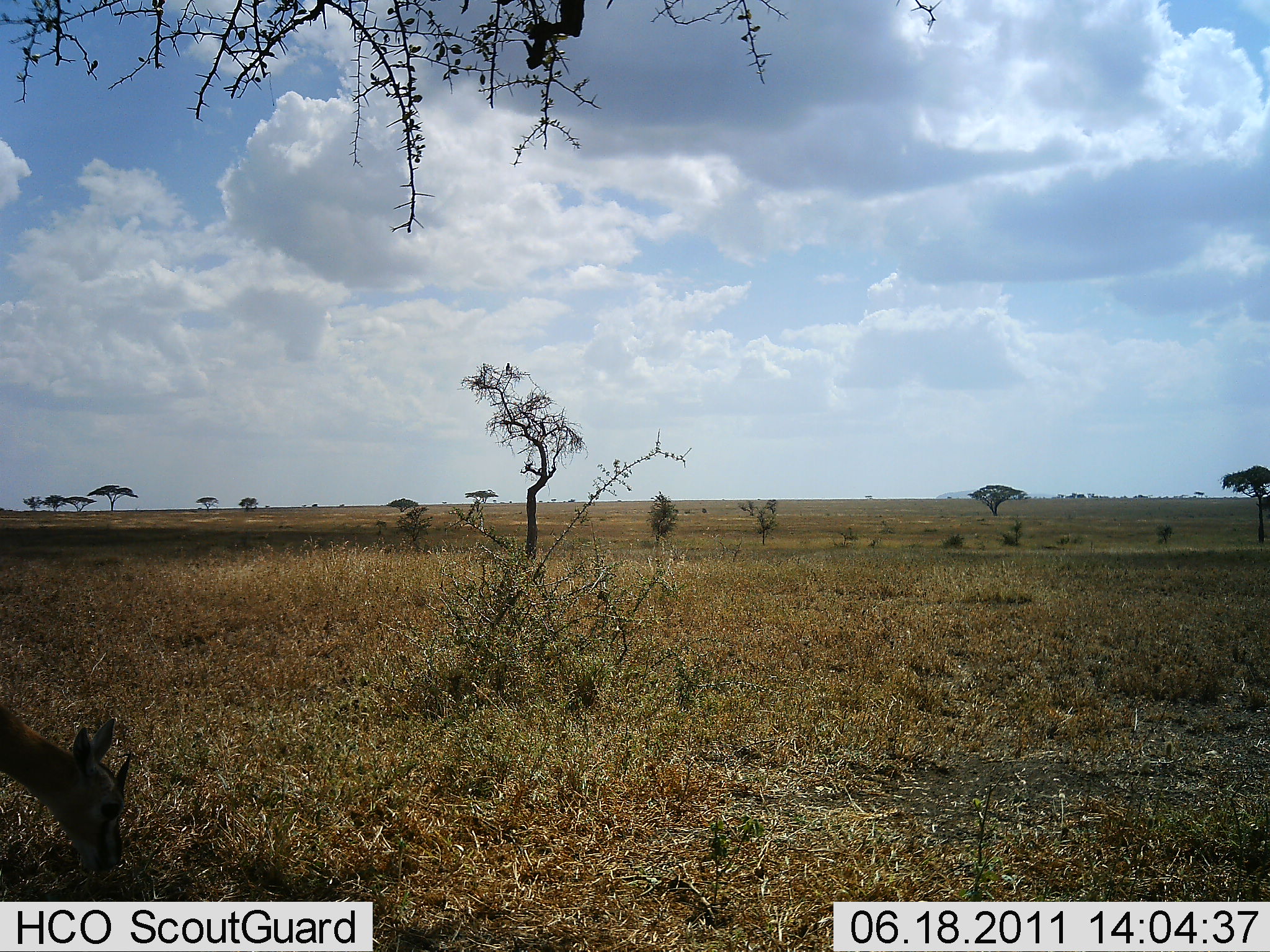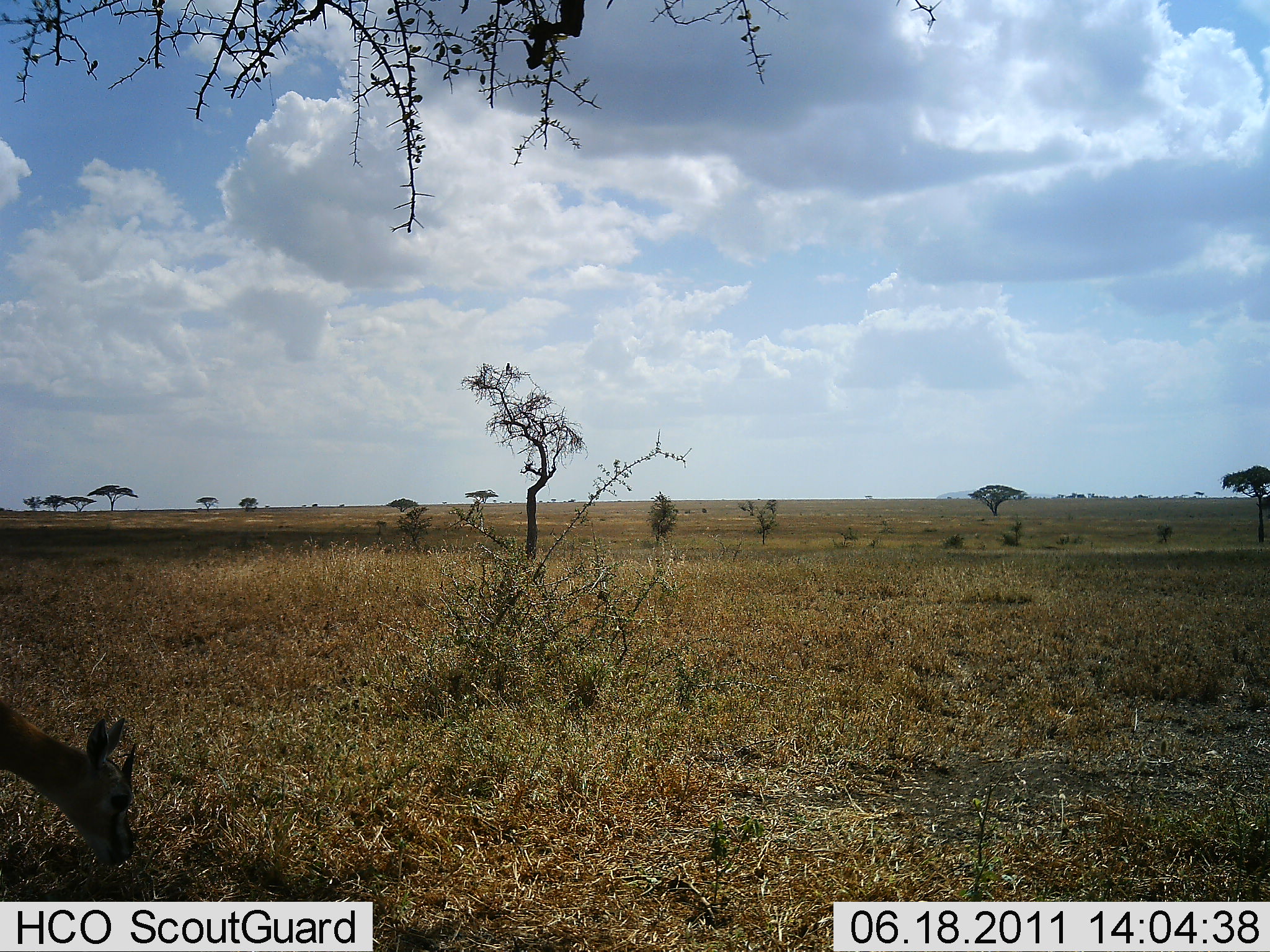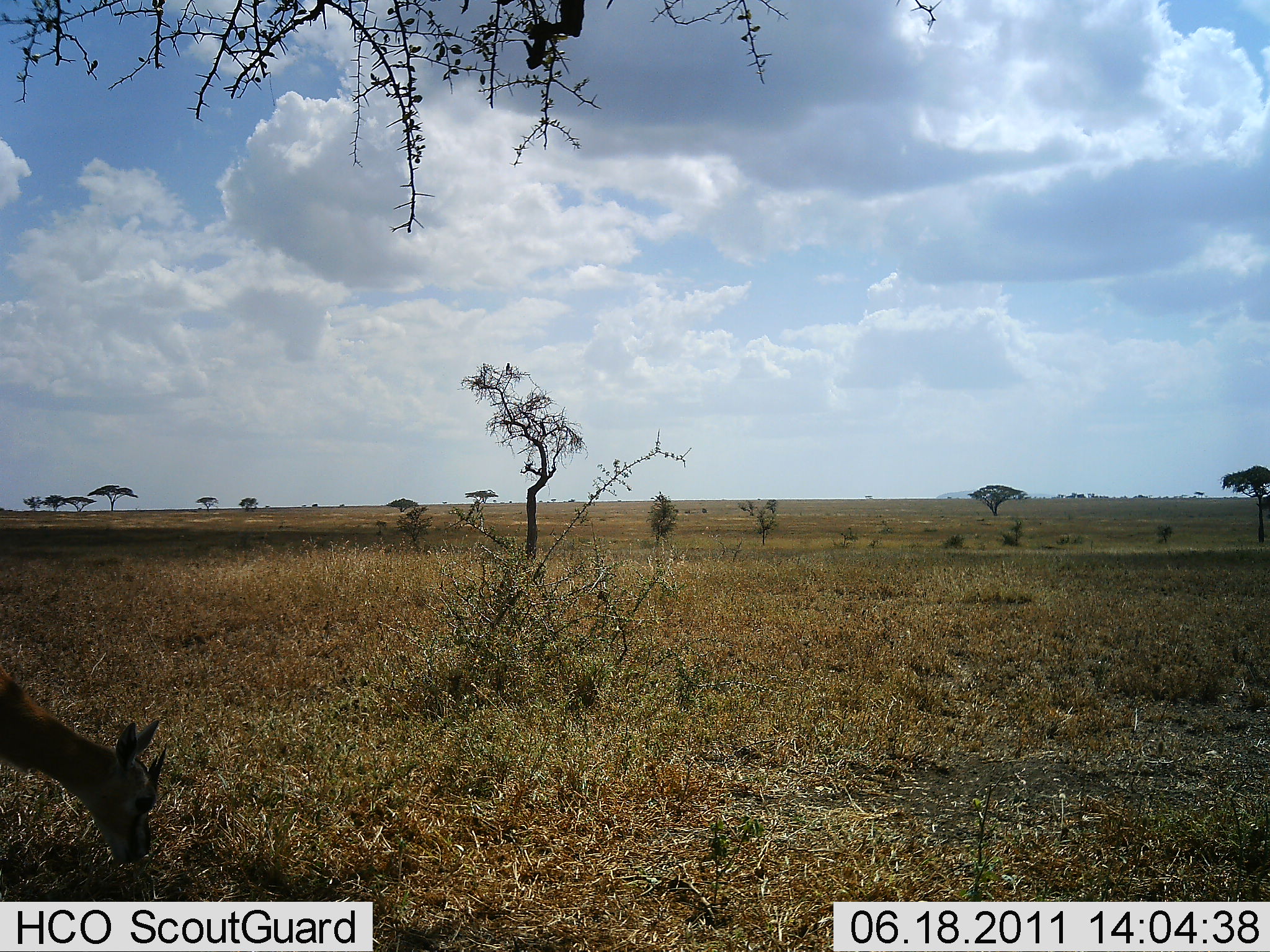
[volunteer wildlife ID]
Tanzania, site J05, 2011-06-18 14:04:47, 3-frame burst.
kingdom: Animalia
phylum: Chordata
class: Mammalia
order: Artiodactyla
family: Bovidae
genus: Eudorcas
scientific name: Eudorcas thomsonii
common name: thomson's gazelle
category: gazellethomsons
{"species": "gazellethomsons (thomson's gazelle) (Eudorcas thomsonii)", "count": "1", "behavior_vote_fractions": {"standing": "10%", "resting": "0%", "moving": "0%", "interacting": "0%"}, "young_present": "0%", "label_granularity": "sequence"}